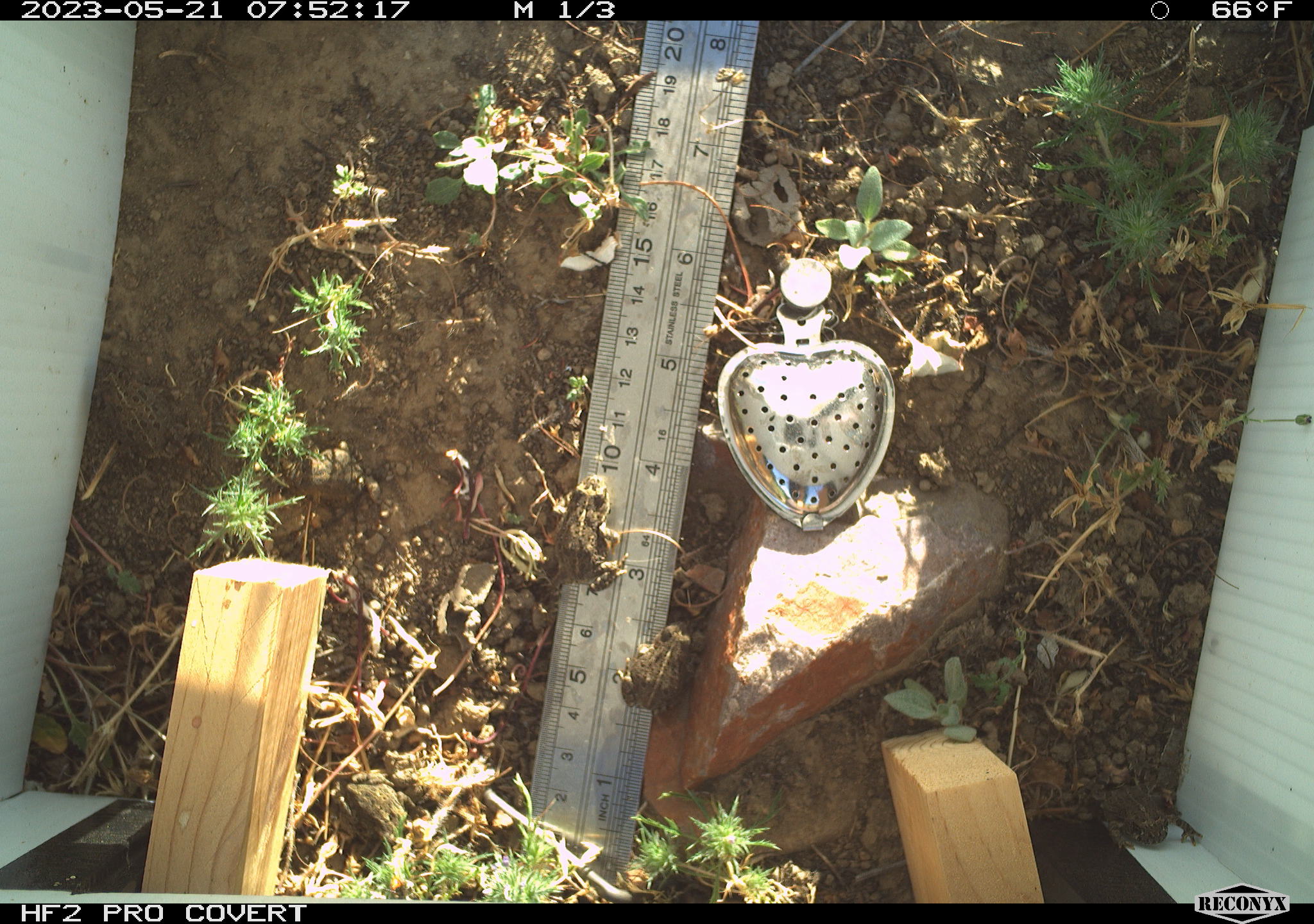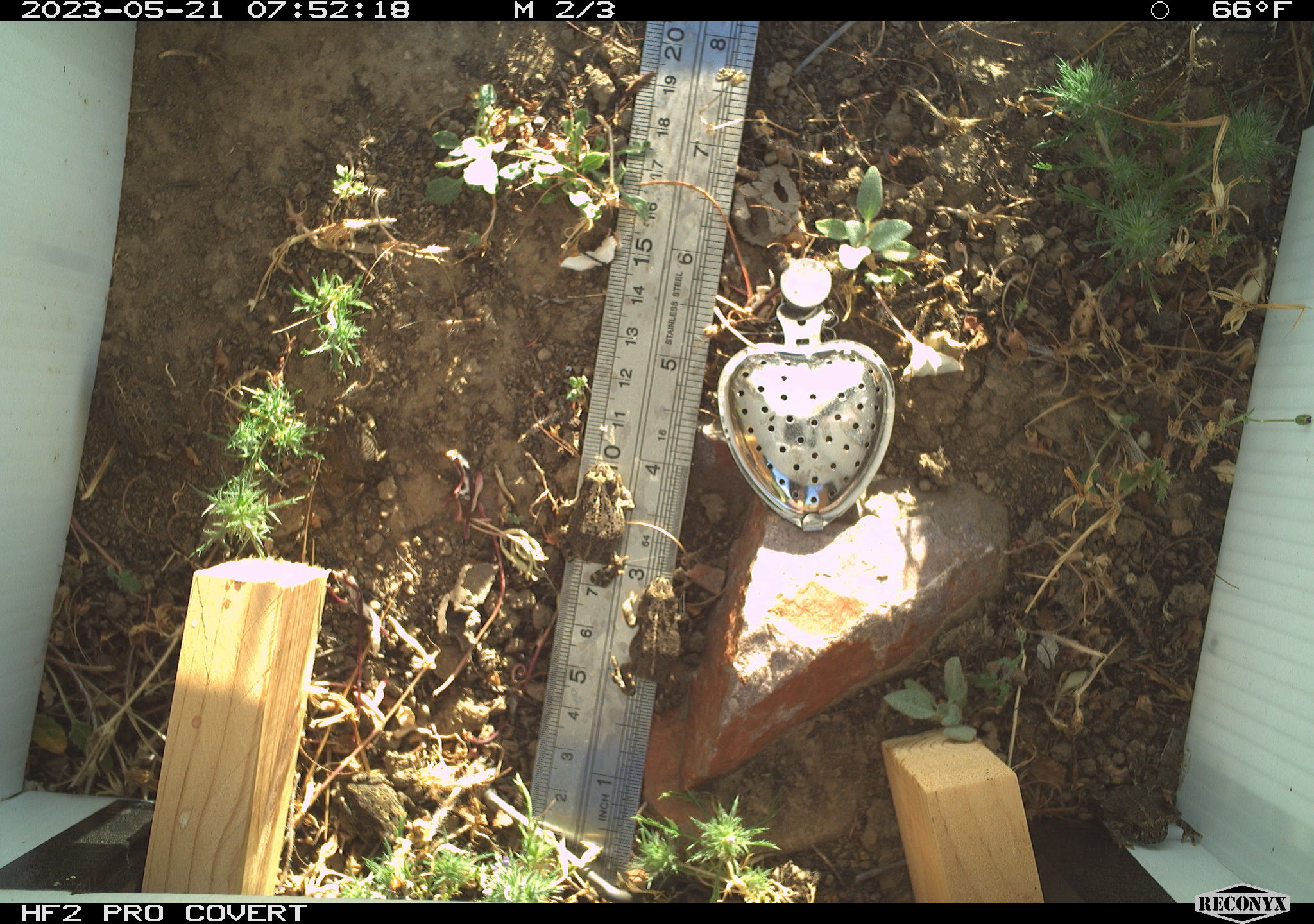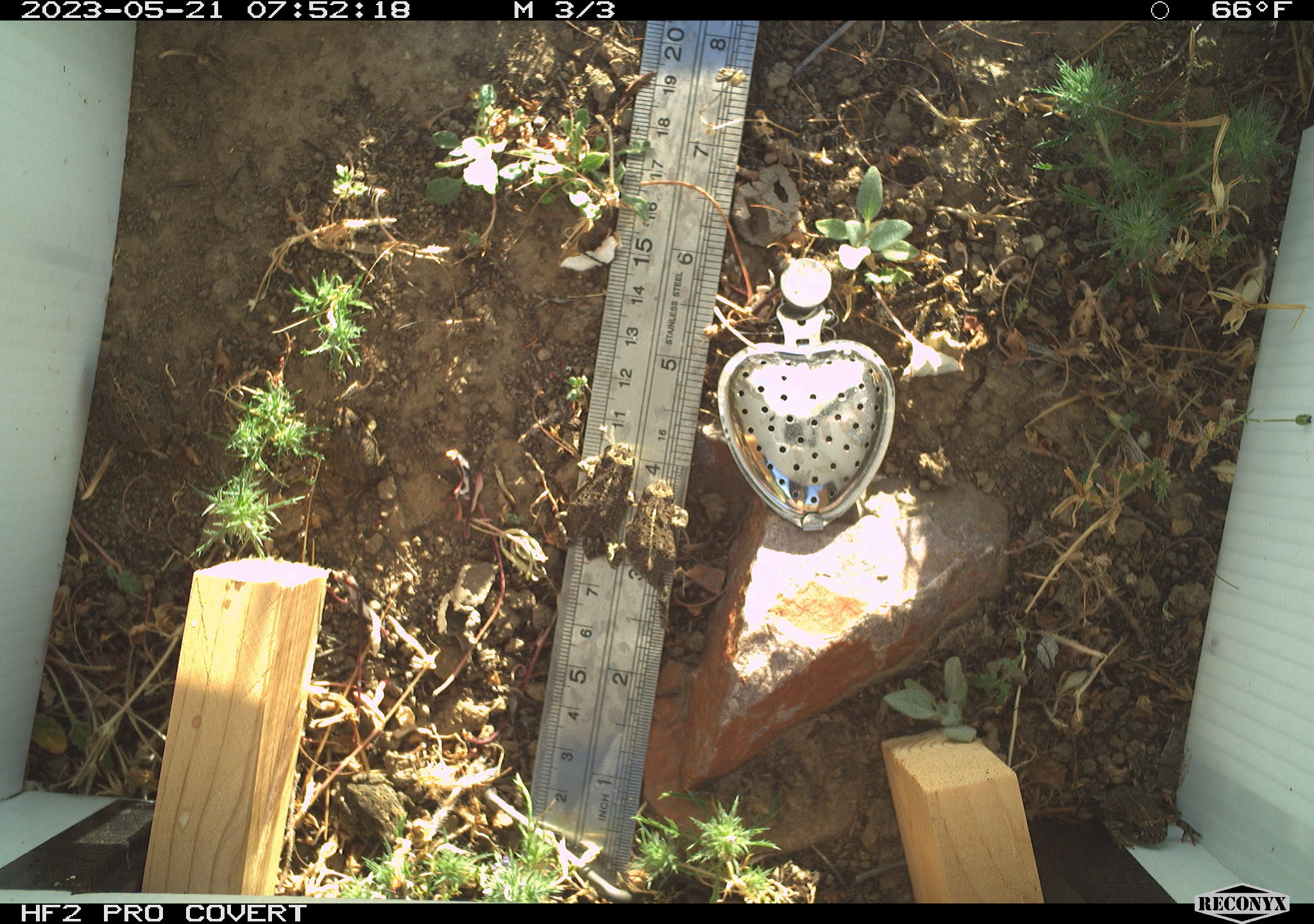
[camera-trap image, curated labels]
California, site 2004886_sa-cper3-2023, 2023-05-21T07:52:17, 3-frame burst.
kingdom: Animalia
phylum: Chordata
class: Amphibia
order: Anura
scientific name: Anura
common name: frogs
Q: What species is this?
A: Frogs (Anura).